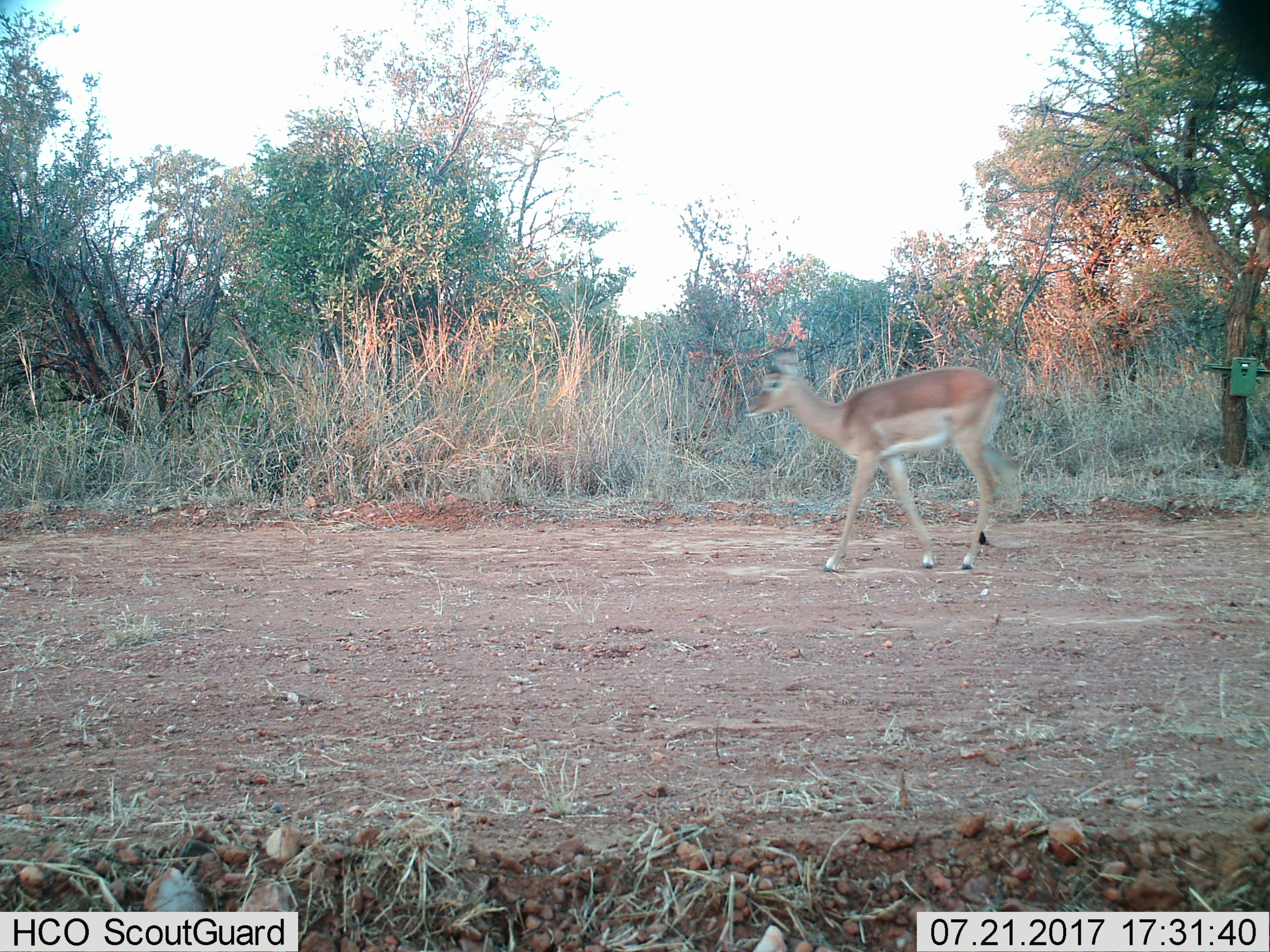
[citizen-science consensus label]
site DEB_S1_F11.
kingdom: Animalia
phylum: Chordata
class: Mammalia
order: Artiodactyla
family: Bovidae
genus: Aepyceros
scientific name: Aepyceros melampus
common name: impala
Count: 1.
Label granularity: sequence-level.